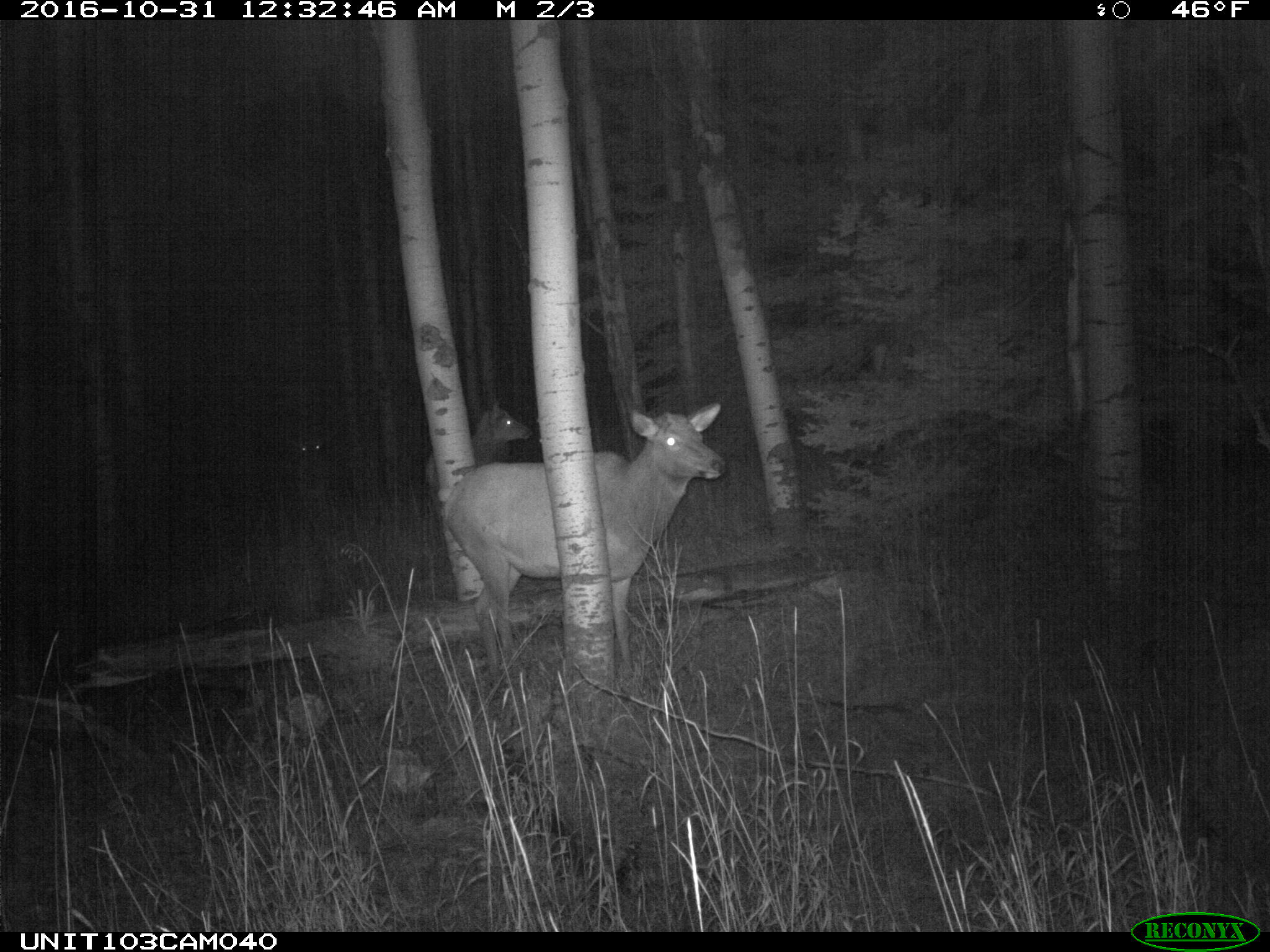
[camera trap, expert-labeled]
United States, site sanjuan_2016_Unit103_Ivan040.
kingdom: Animalia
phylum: Chordata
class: Mammalia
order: Artiodactyla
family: Cervidae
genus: Cervus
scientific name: Cervus elaphus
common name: red deer